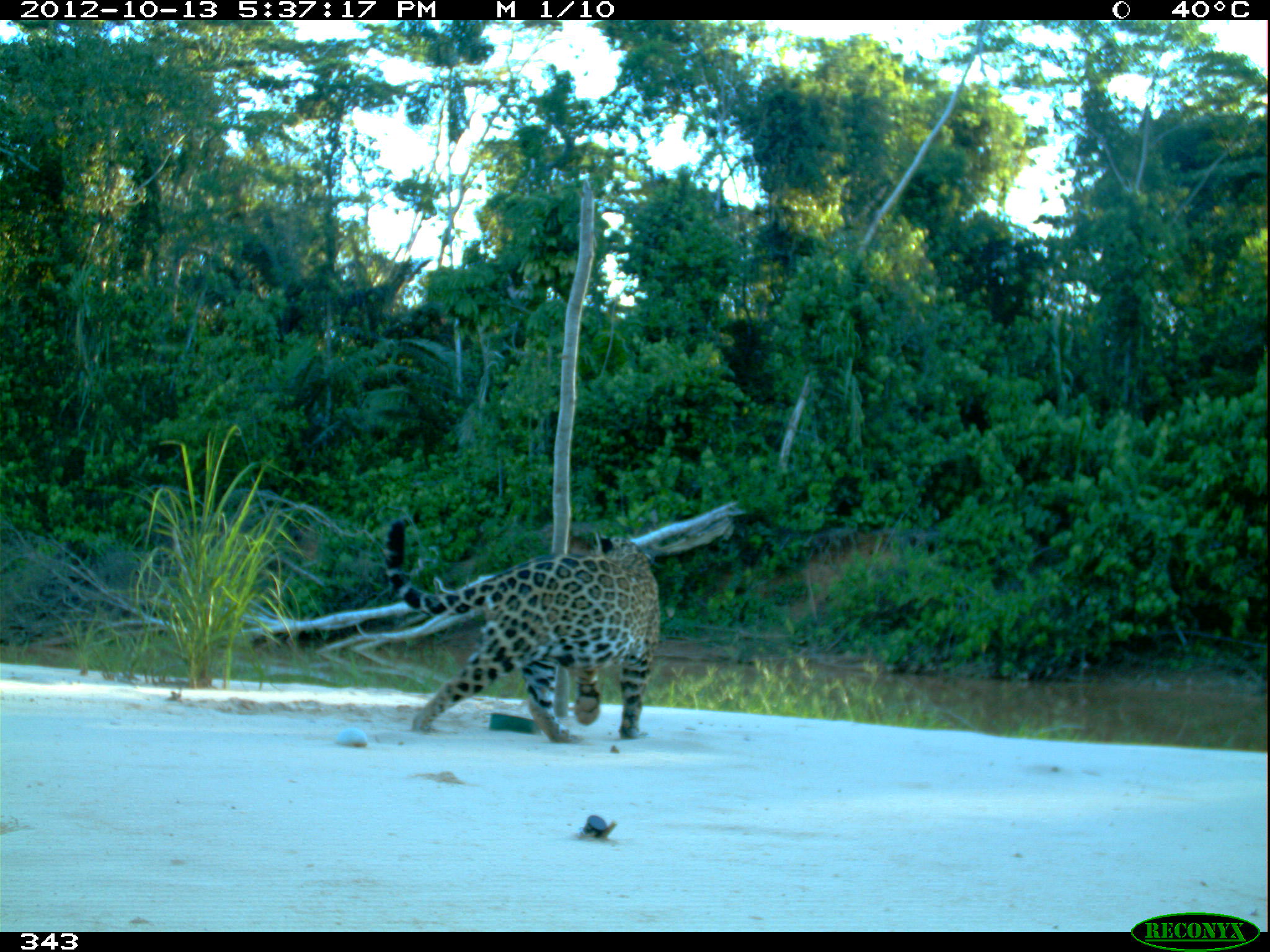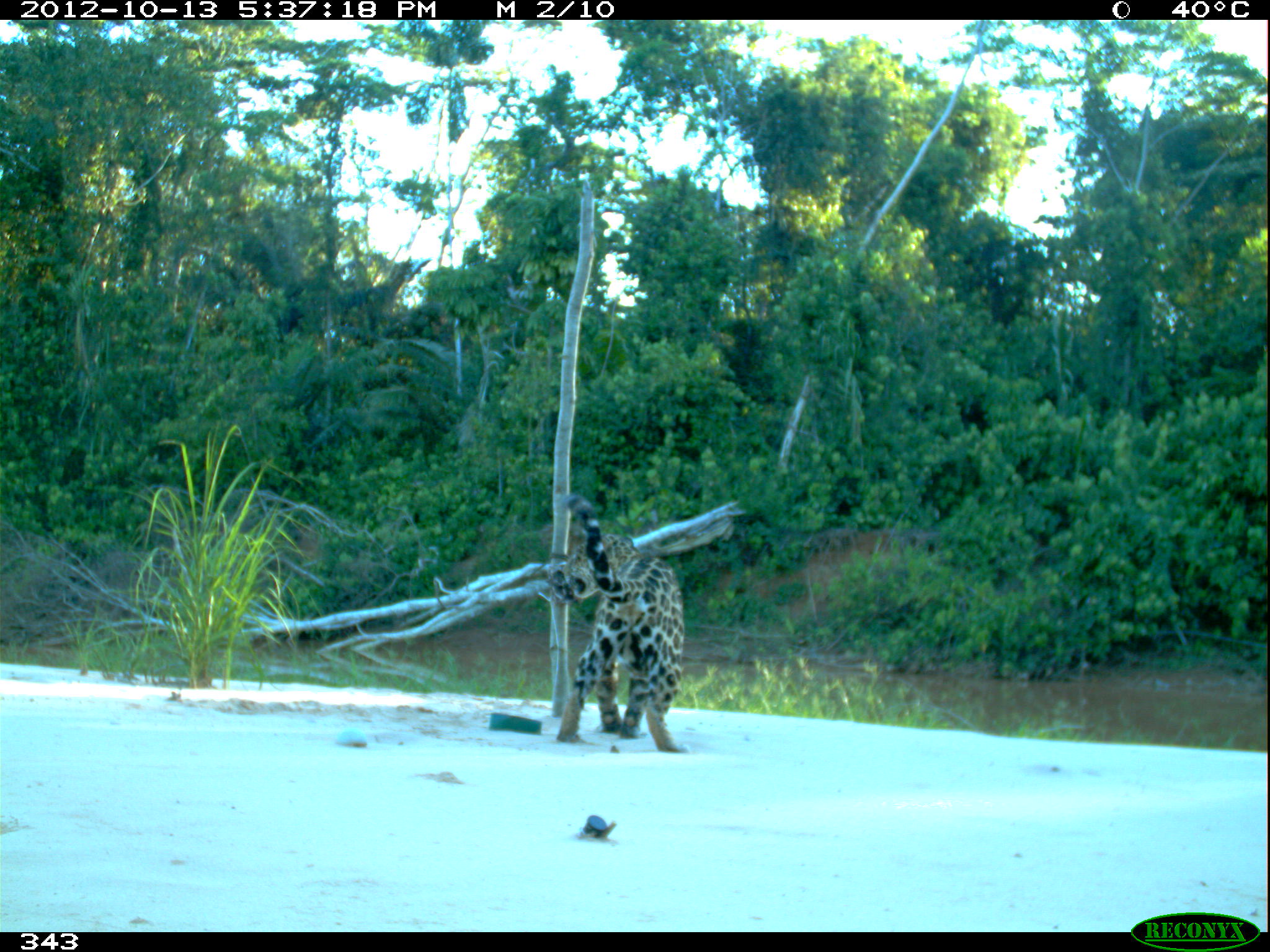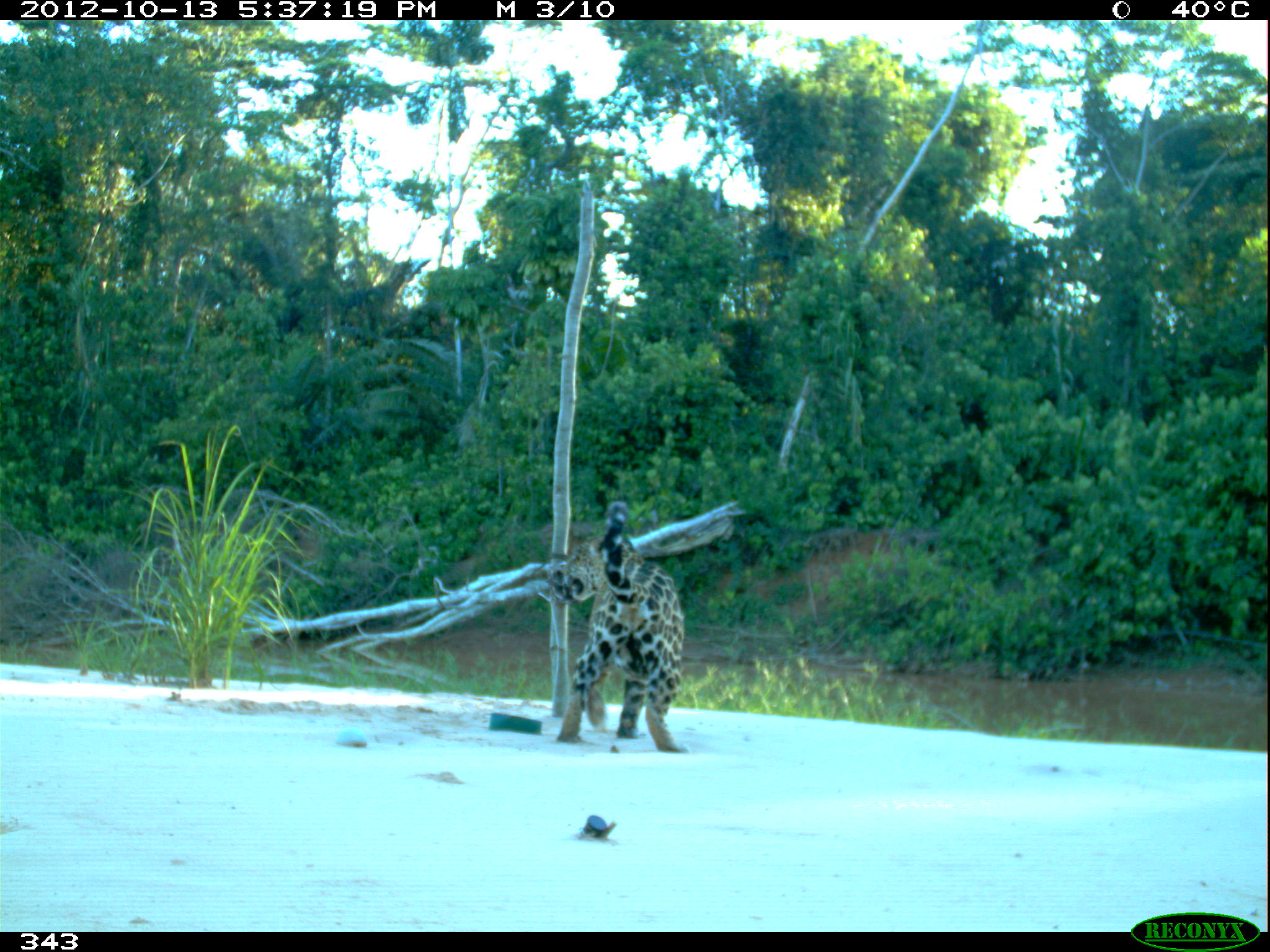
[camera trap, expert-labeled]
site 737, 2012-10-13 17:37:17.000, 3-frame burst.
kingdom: Animalia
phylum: Chordata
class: Mammalia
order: Carnivora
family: Felidae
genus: Panthera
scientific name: Panthera onca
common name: jaguar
Panthera onca (jaguar).